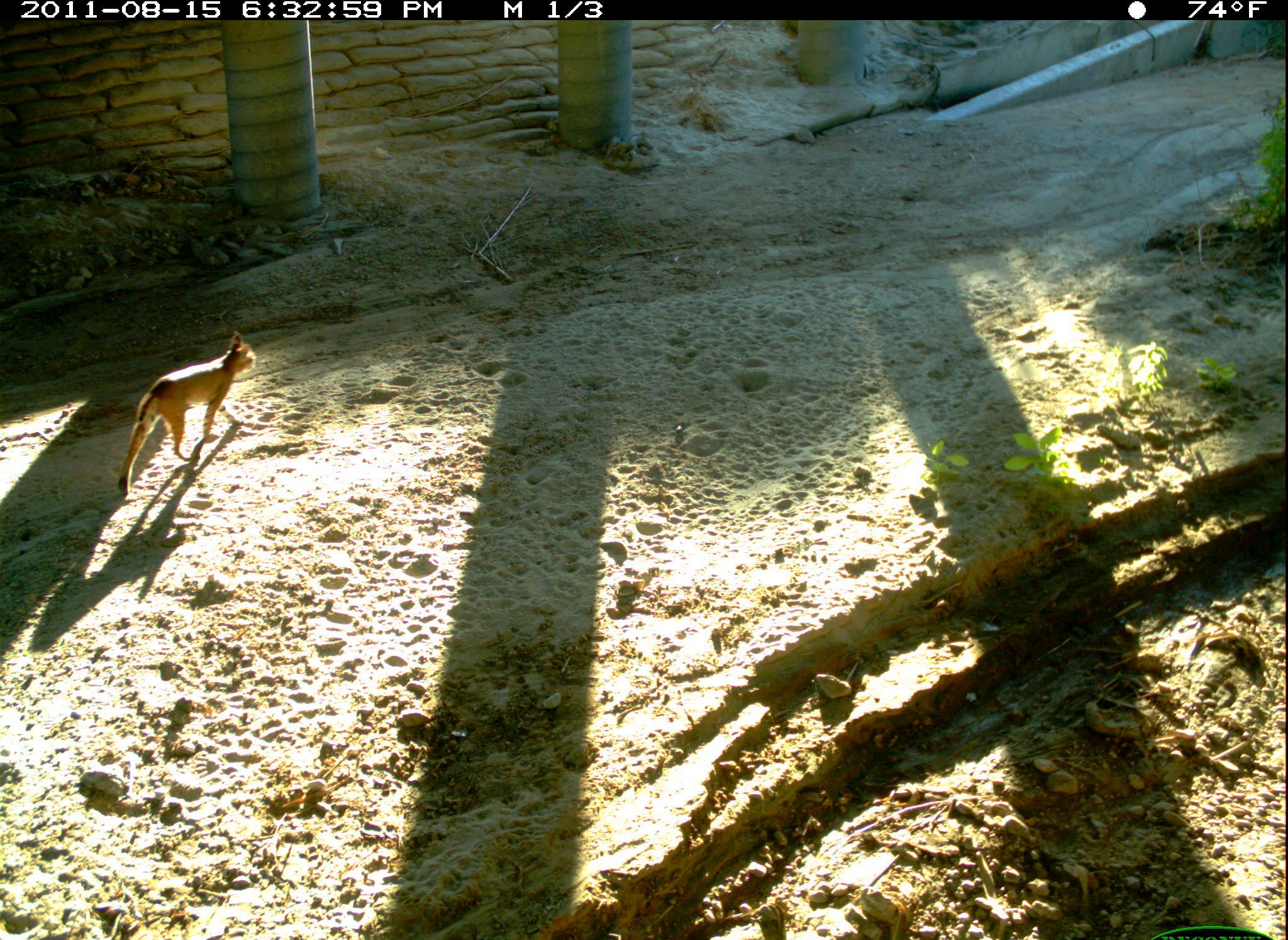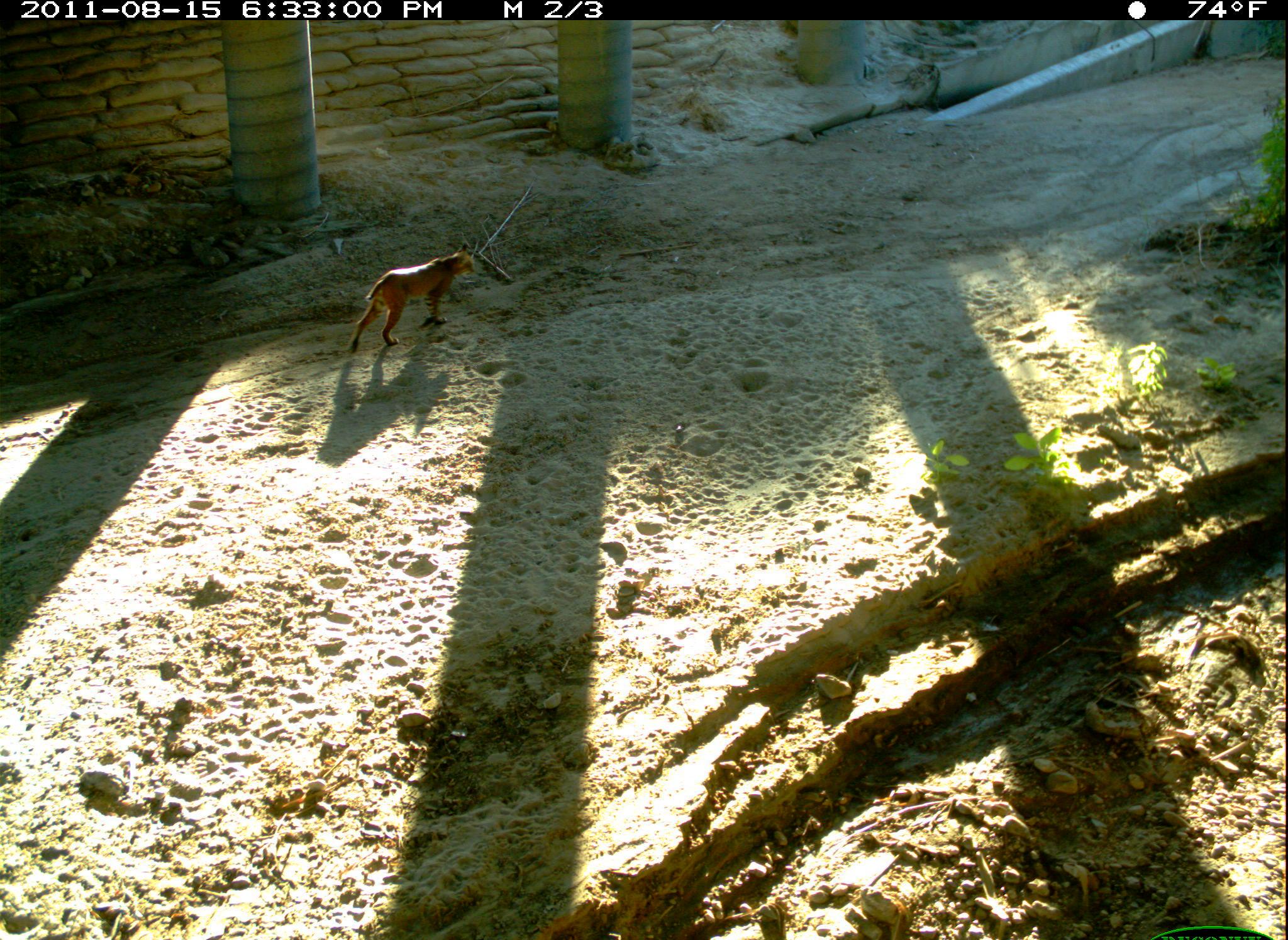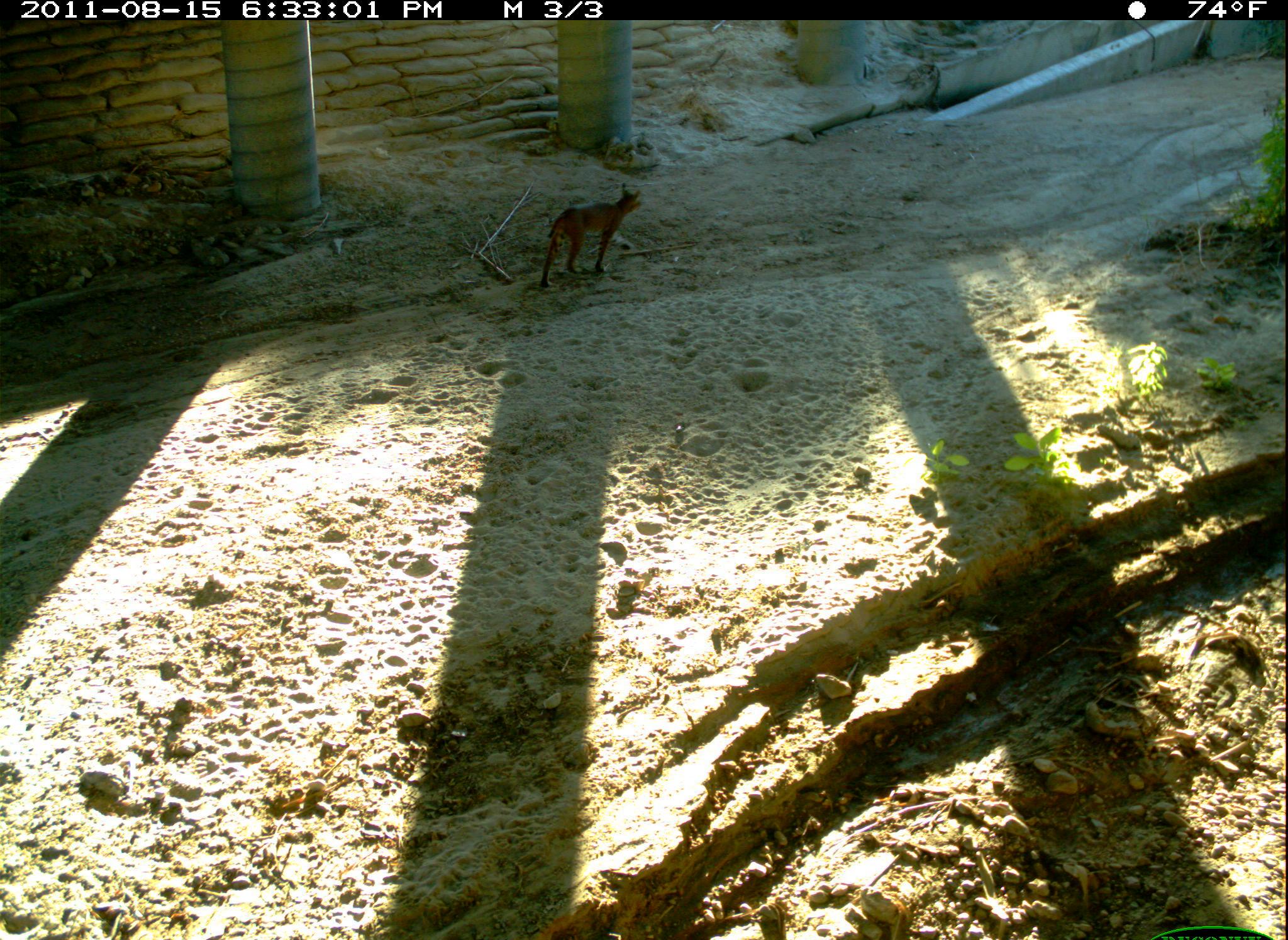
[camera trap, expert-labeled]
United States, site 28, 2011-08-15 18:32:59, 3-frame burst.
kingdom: Animalia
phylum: Chordata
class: Mammalia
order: Carnivora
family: Felidae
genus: Lynx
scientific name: Lynx rufus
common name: bobcat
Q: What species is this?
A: Bobcat (Lynx rufus).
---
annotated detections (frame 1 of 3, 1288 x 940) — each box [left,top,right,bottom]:
bobcat: [111,327,272,496]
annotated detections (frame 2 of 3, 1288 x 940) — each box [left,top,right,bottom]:
bobcat: [345,240,478,356]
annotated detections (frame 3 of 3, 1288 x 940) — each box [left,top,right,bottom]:
bobcat: [522,172,654,300]